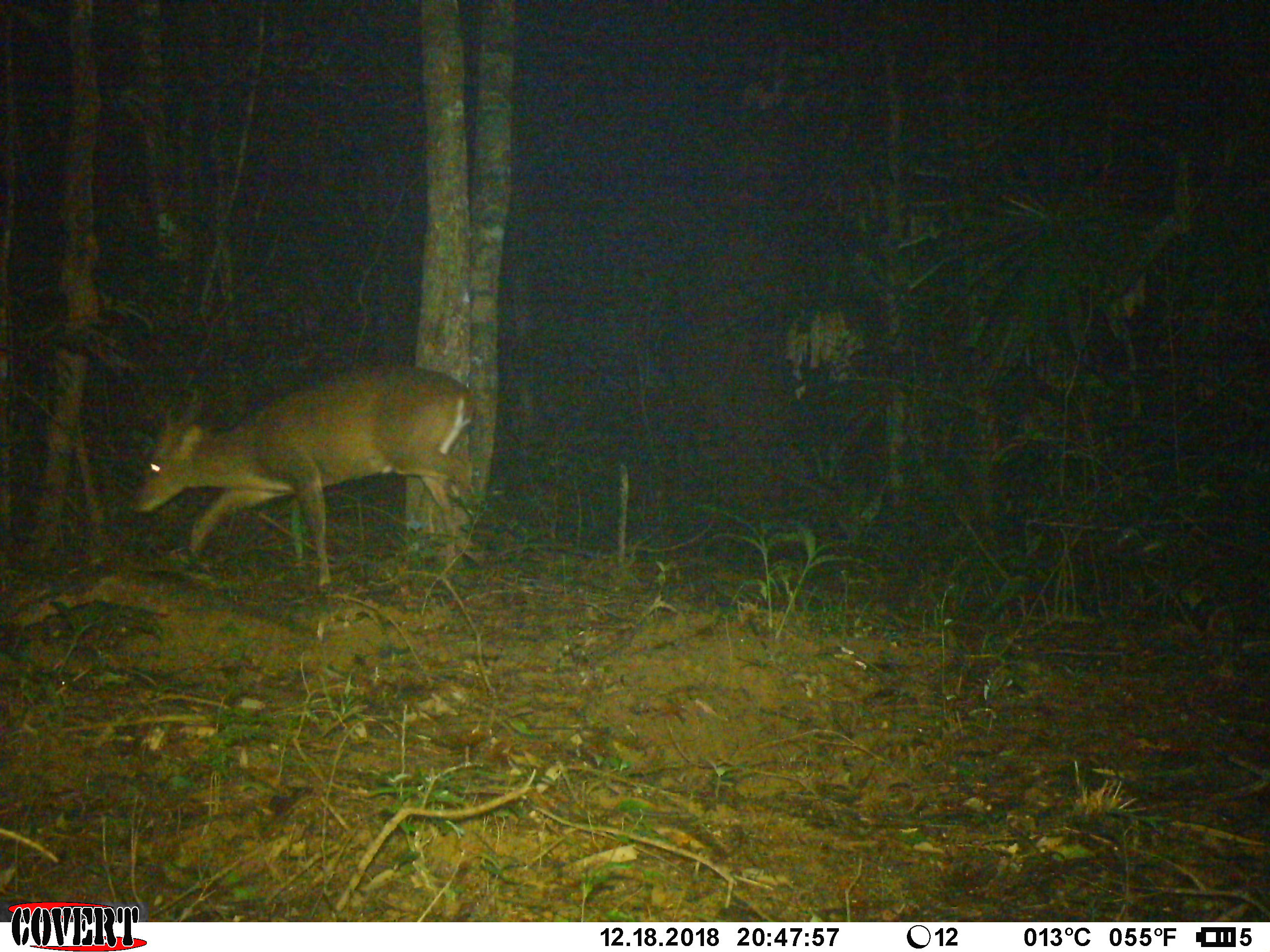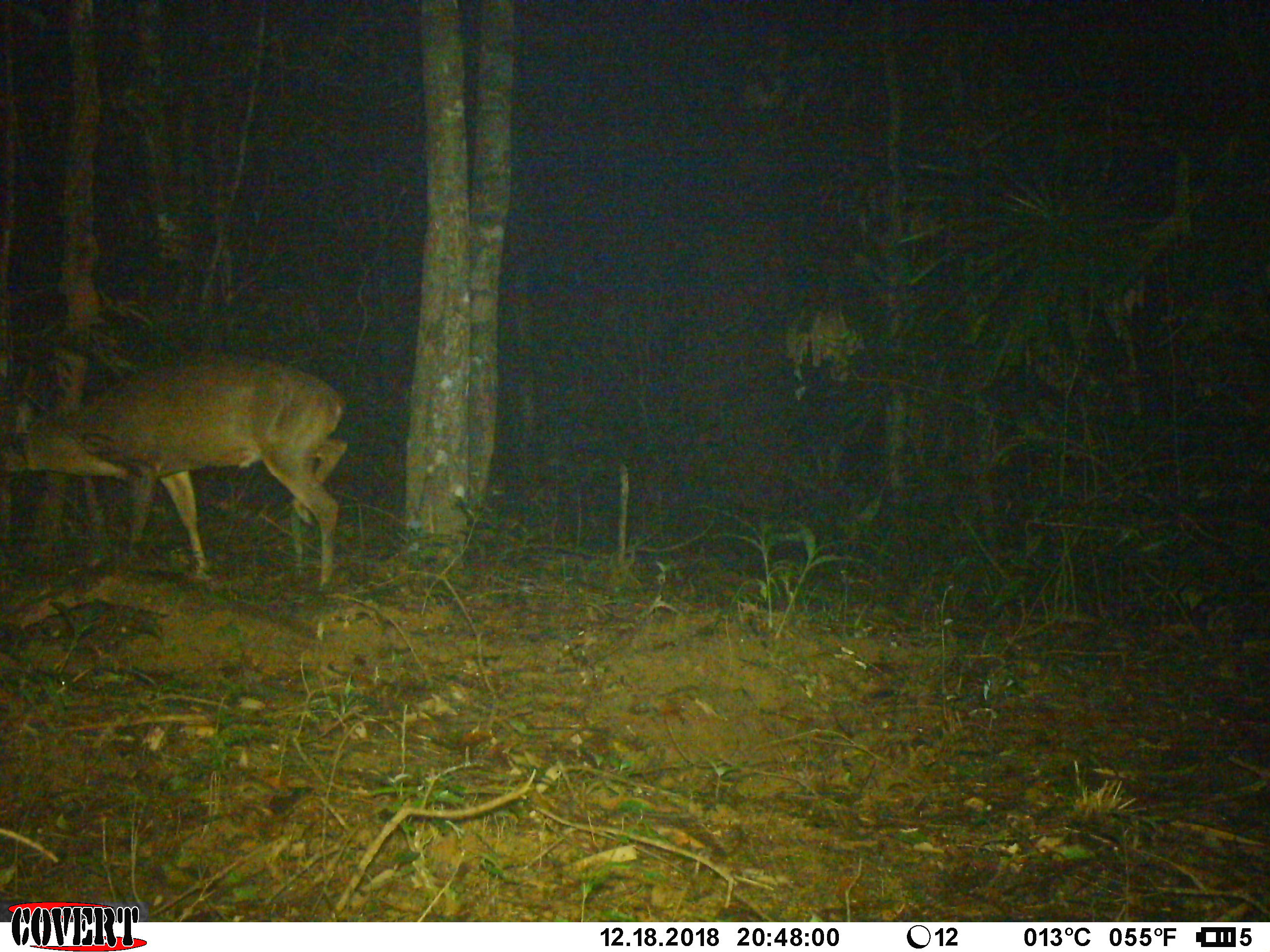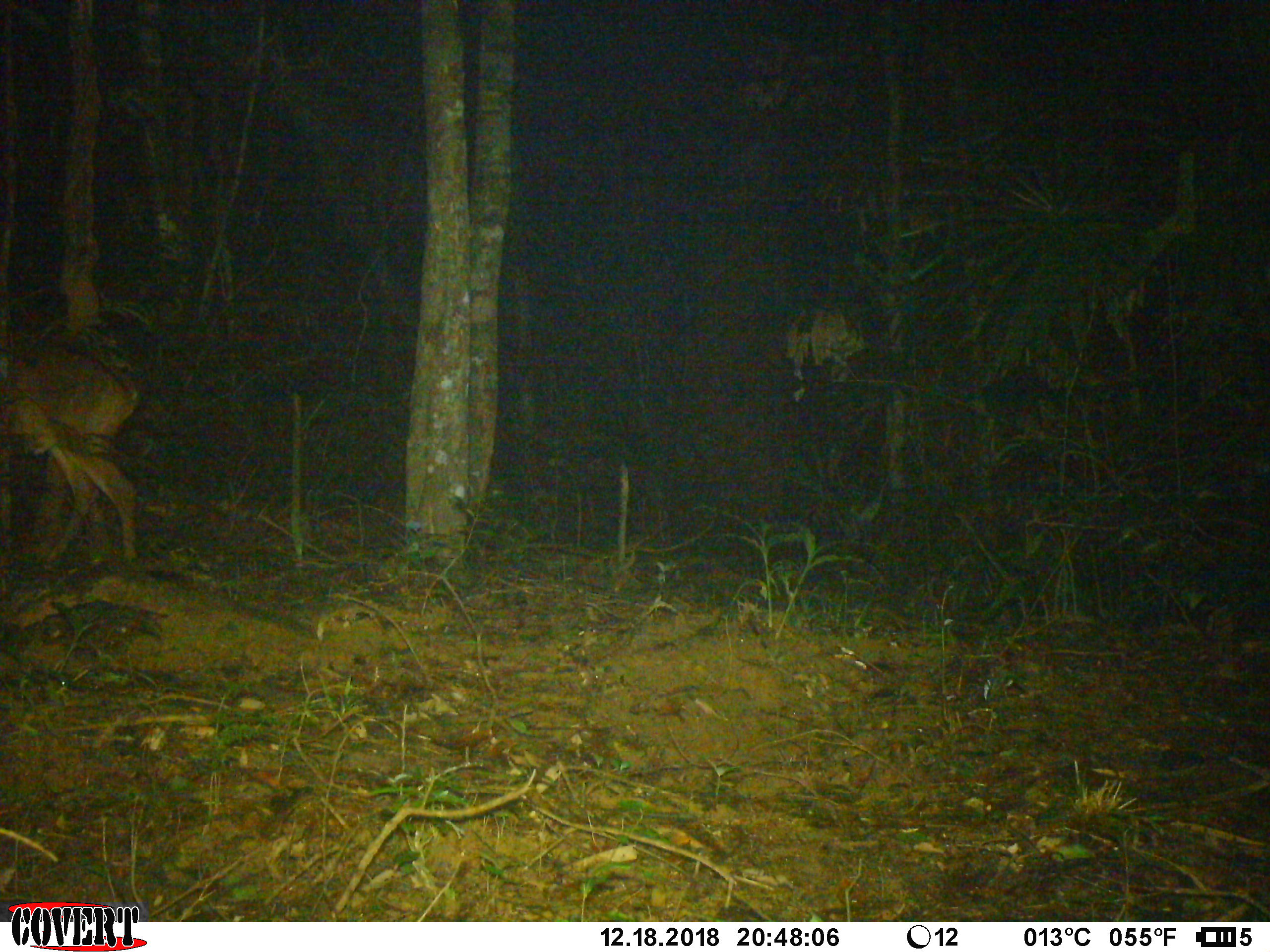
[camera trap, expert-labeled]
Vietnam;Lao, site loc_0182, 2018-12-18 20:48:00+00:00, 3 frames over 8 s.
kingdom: Animalia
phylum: Chordata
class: Mammalia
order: Artiodactyla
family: Cervidae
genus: Muntiacus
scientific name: Muntiacus vuquangensis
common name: large-antlered muntjac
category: large antlered muntjac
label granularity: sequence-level